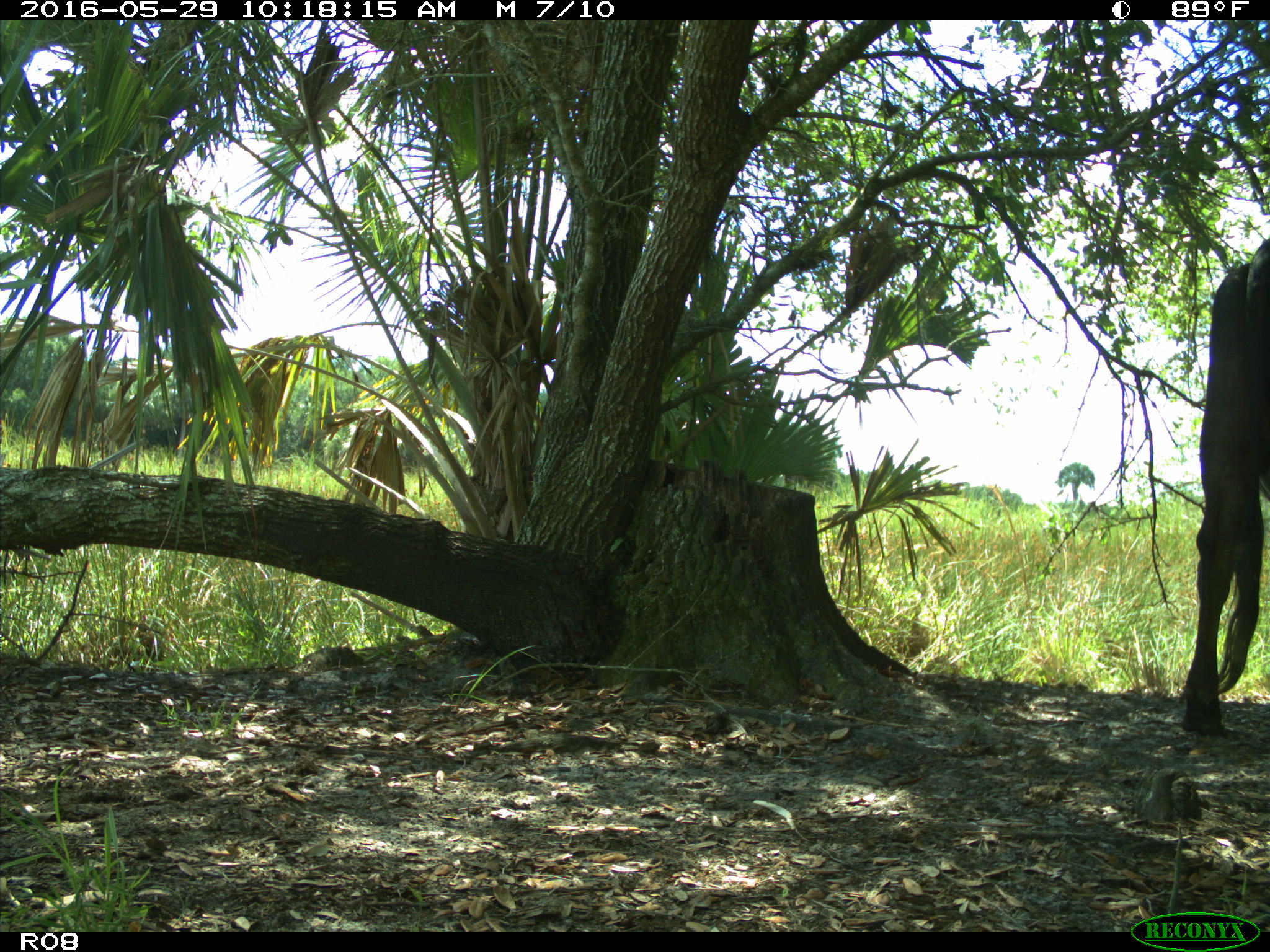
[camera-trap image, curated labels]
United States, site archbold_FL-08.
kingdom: Animalia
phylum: Chordata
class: Mammalia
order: Artiodactyla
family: Bovidae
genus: Bos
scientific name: Bos taurus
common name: domestic cow